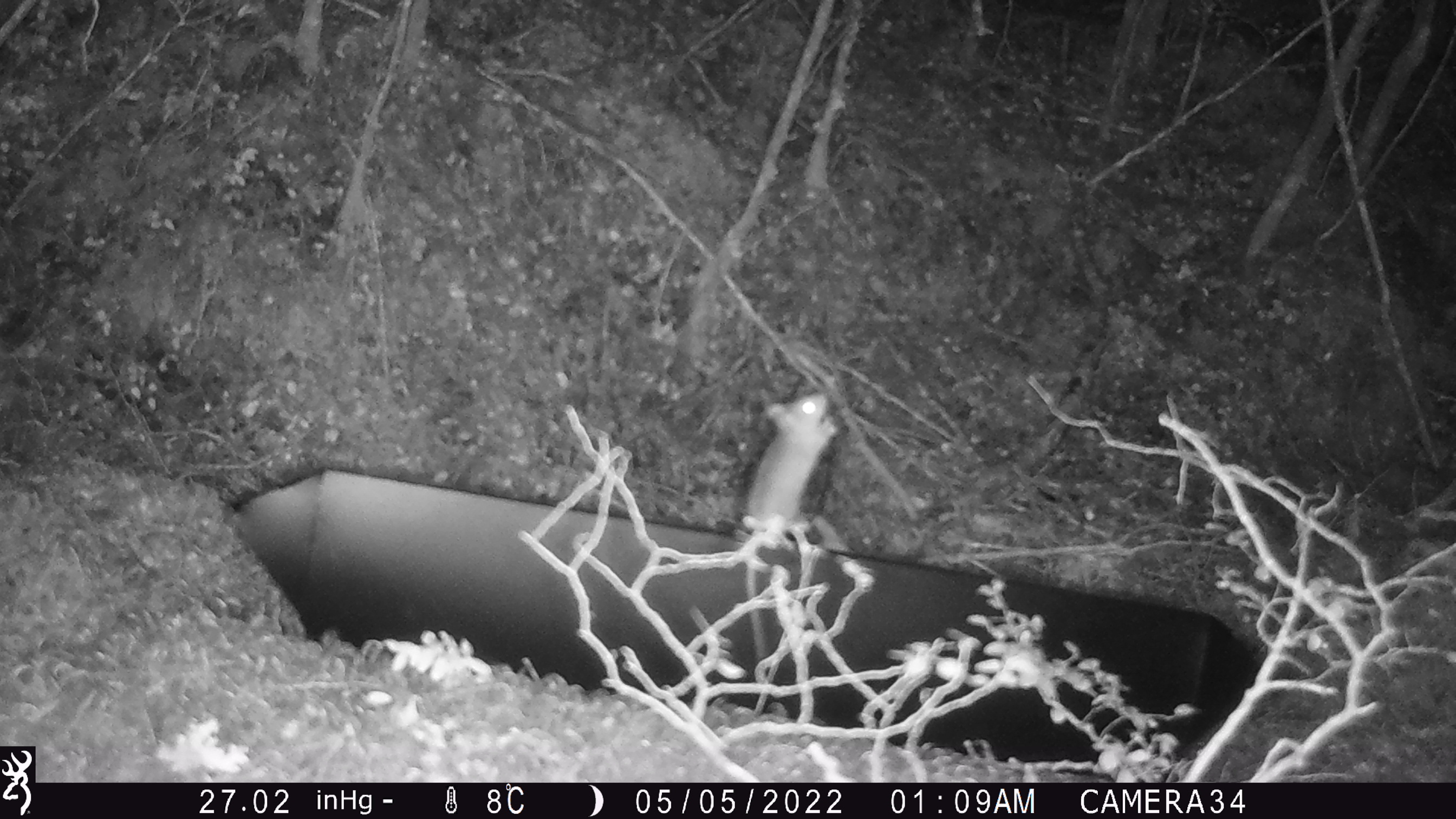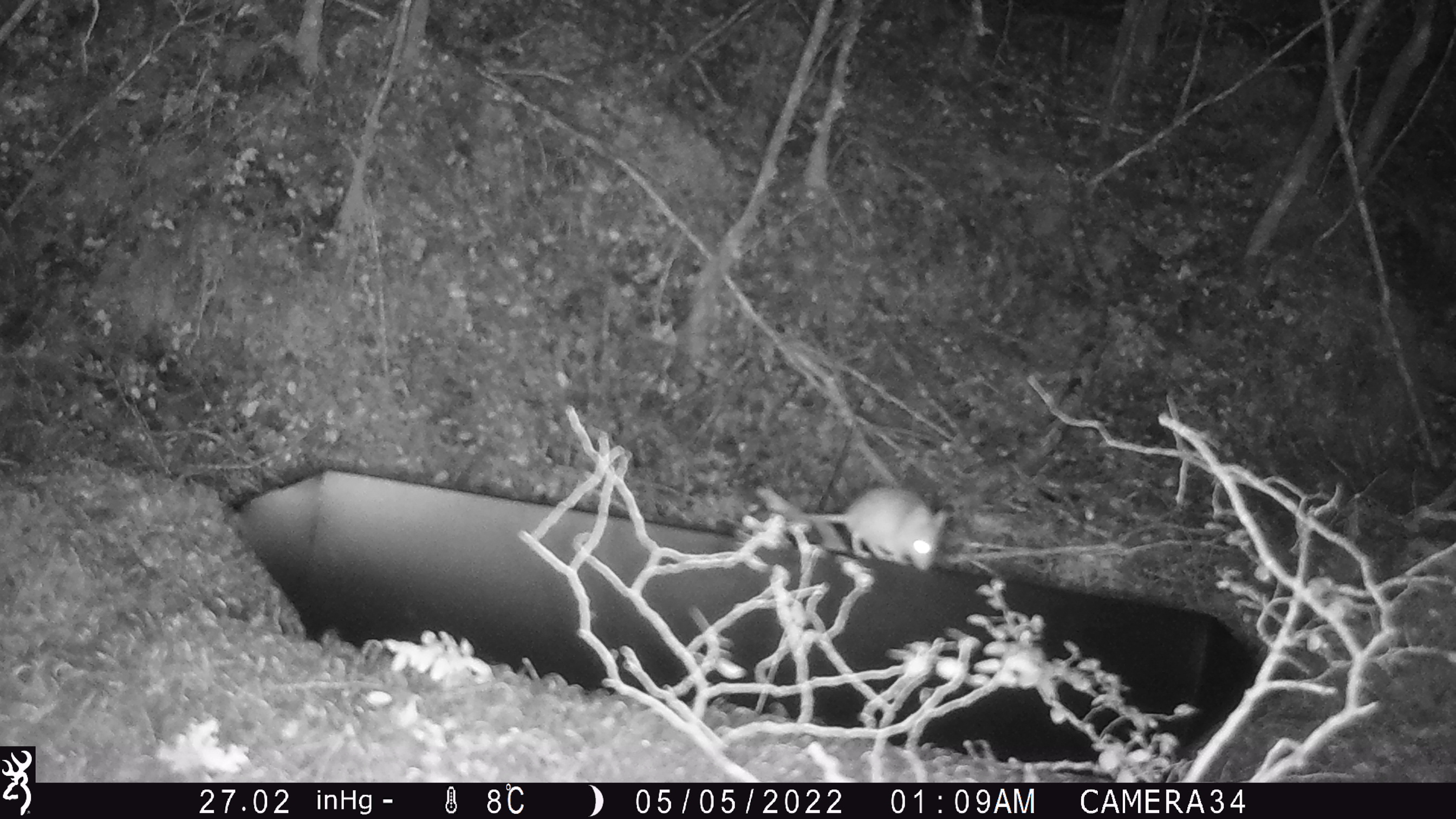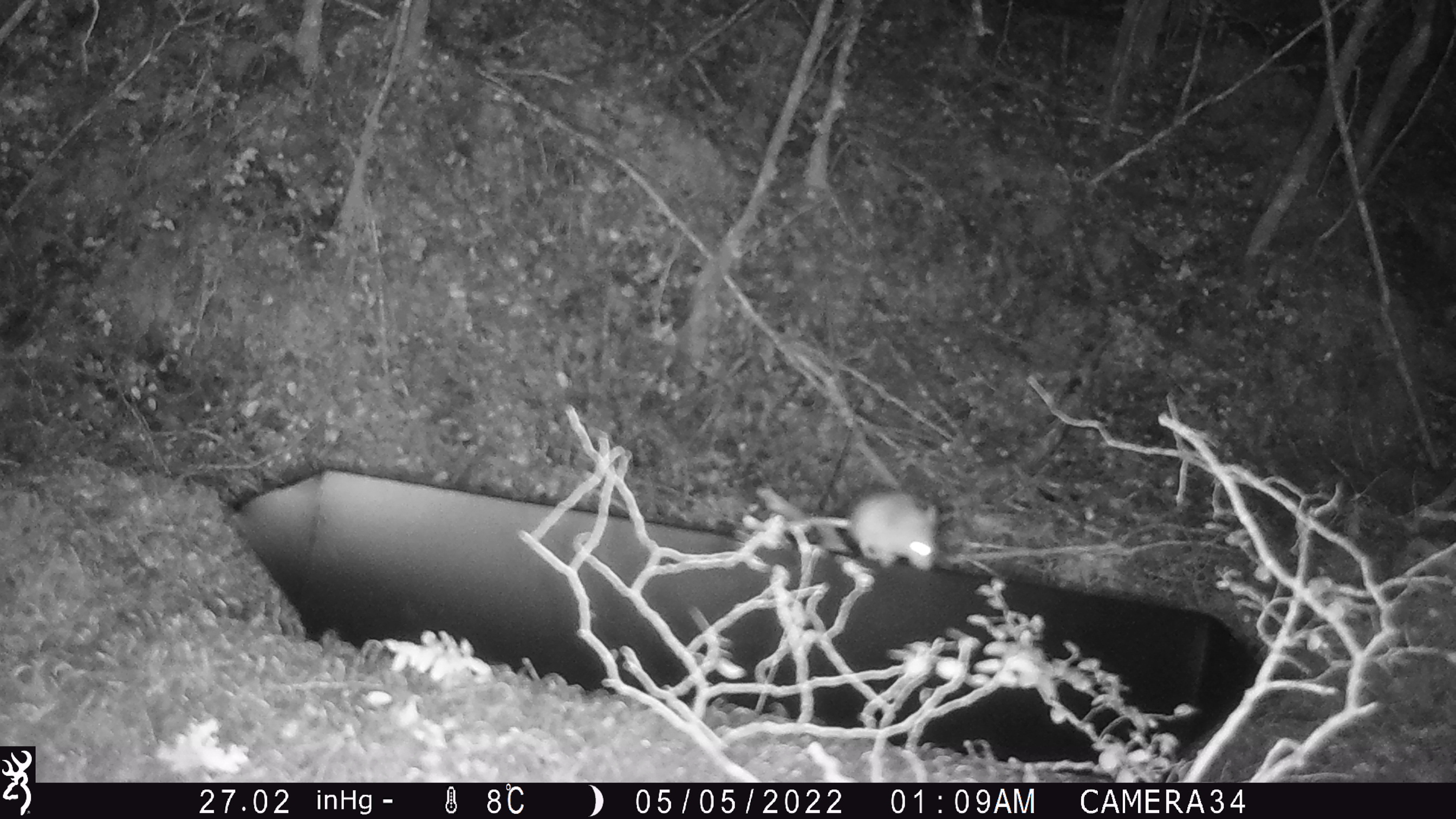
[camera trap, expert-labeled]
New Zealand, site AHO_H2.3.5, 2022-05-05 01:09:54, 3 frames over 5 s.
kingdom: Animalia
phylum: Chordata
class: Mammalia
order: Rodentia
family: Muridae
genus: Mus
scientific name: Mus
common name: mouse